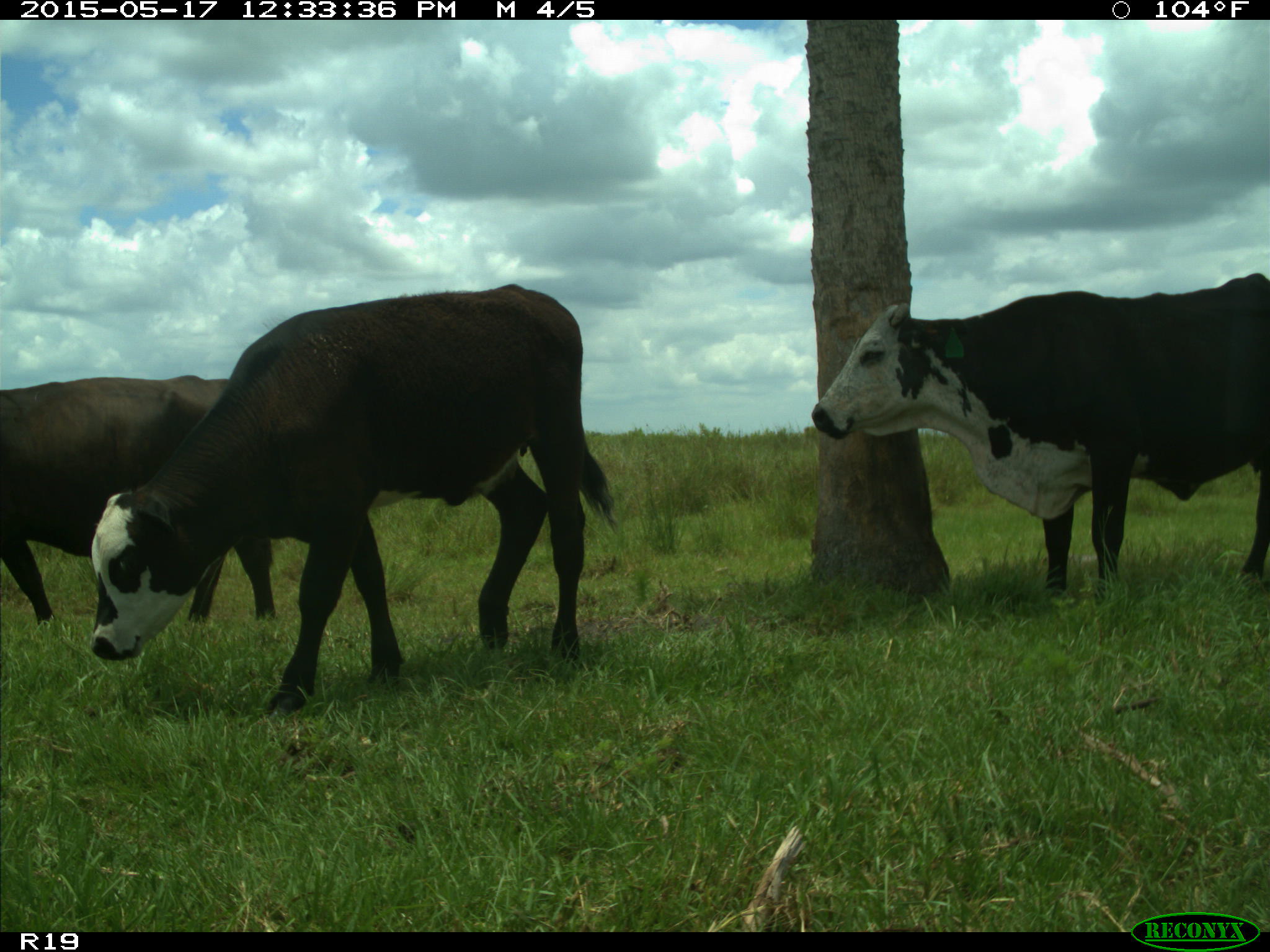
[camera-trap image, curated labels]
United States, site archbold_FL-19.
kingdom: Animalia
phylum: Chordata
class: Mammalia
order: Artiodactyla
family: Bovidae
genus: Bos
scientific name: Bos taurus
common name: domestic cow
Bos taurus (domestic cow).